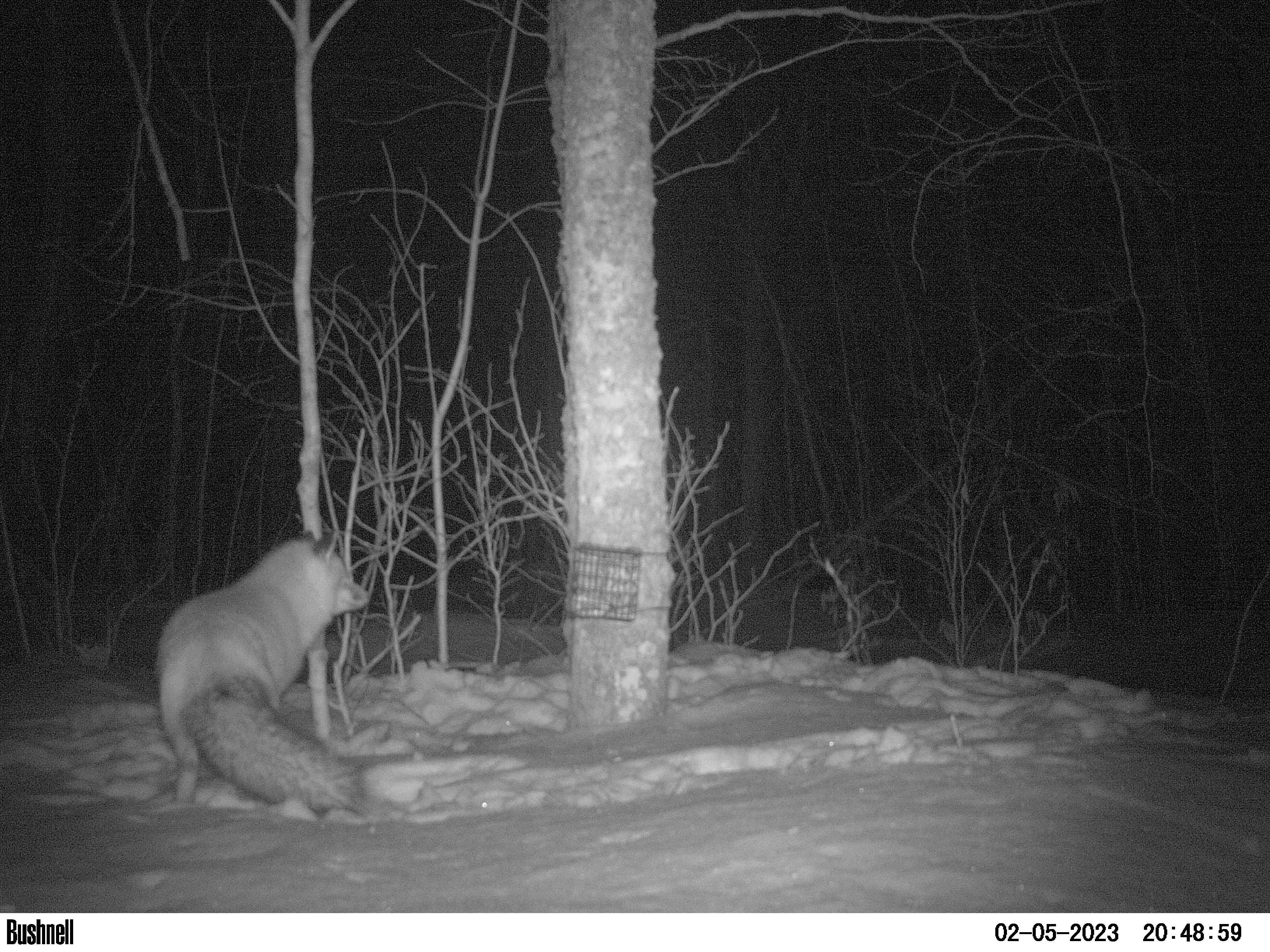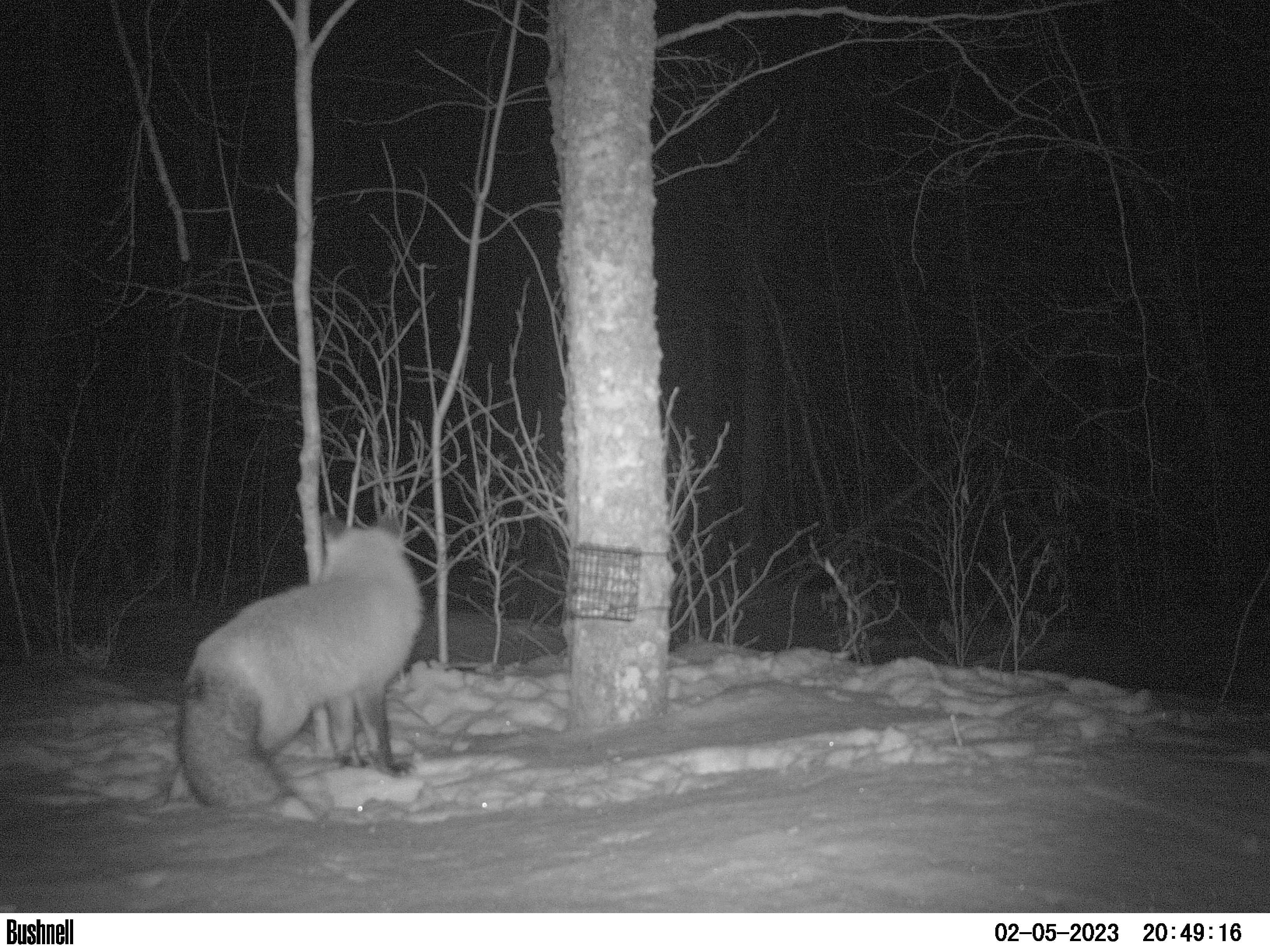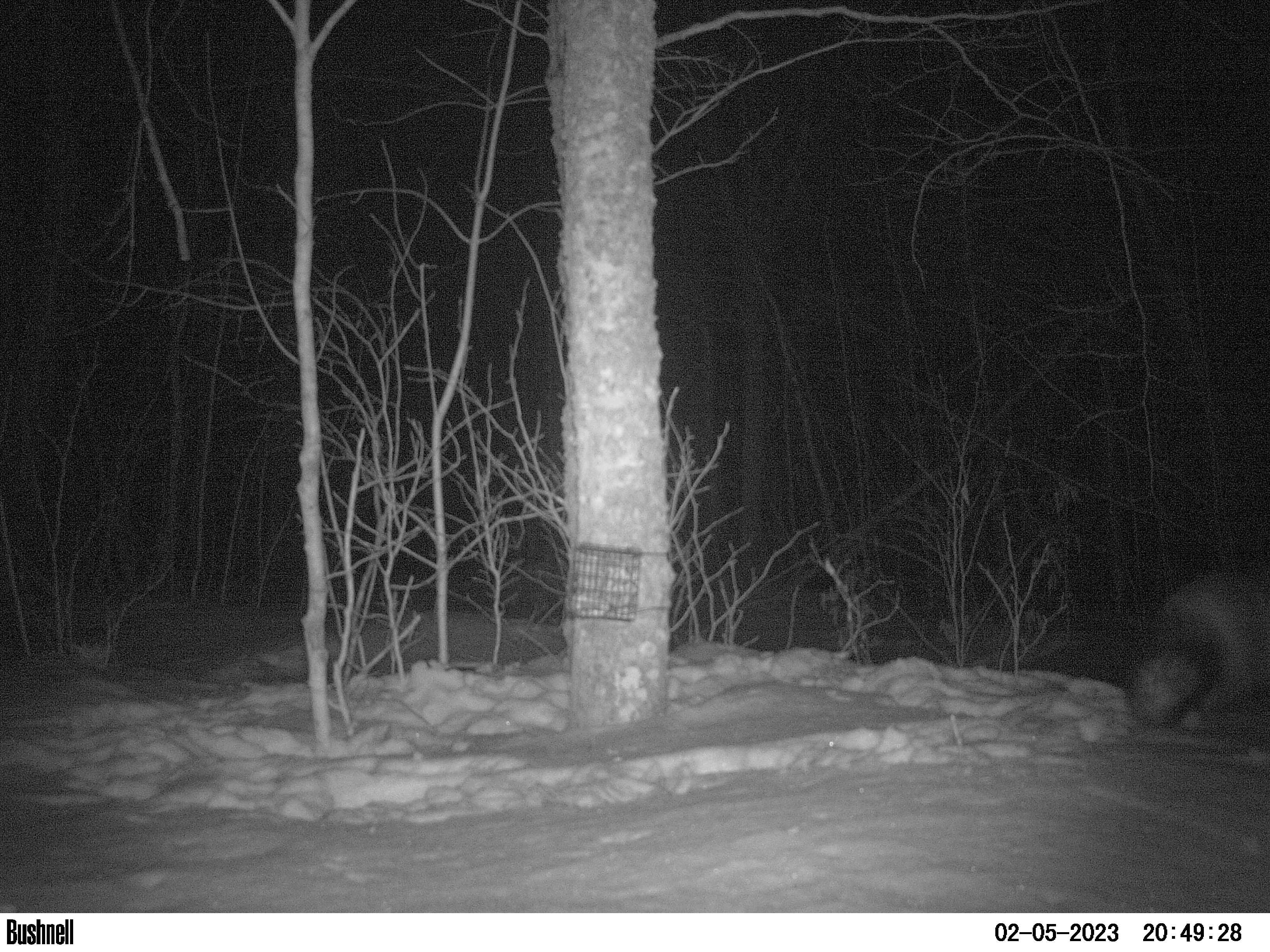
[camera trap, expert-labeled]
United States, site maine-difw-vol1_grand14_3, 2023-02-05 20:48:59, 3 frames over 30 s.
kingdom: Animalia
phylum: Chordata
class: Mammalia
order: Carnivora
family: Canidae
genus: Vulpes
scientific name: Vulpes vulpes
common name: red fox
Red fox (Vulpes vulpes).